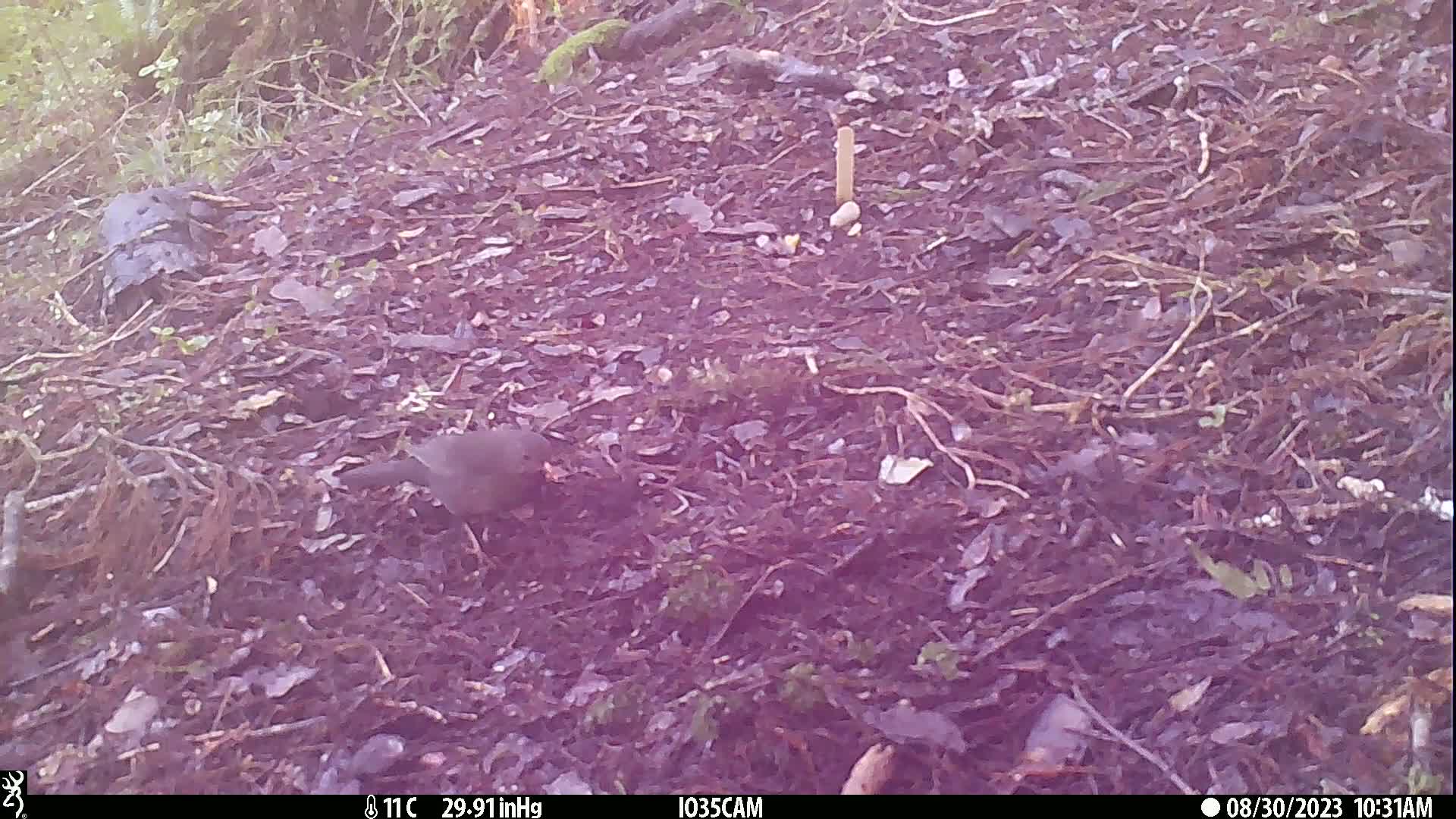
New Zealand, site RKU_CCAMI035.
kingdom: Animalia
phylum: Chordata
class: Aves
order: Passeriformes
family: Turdidae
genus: Turdus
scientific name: Turdus merula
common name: eurasian blackbird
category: blackbird